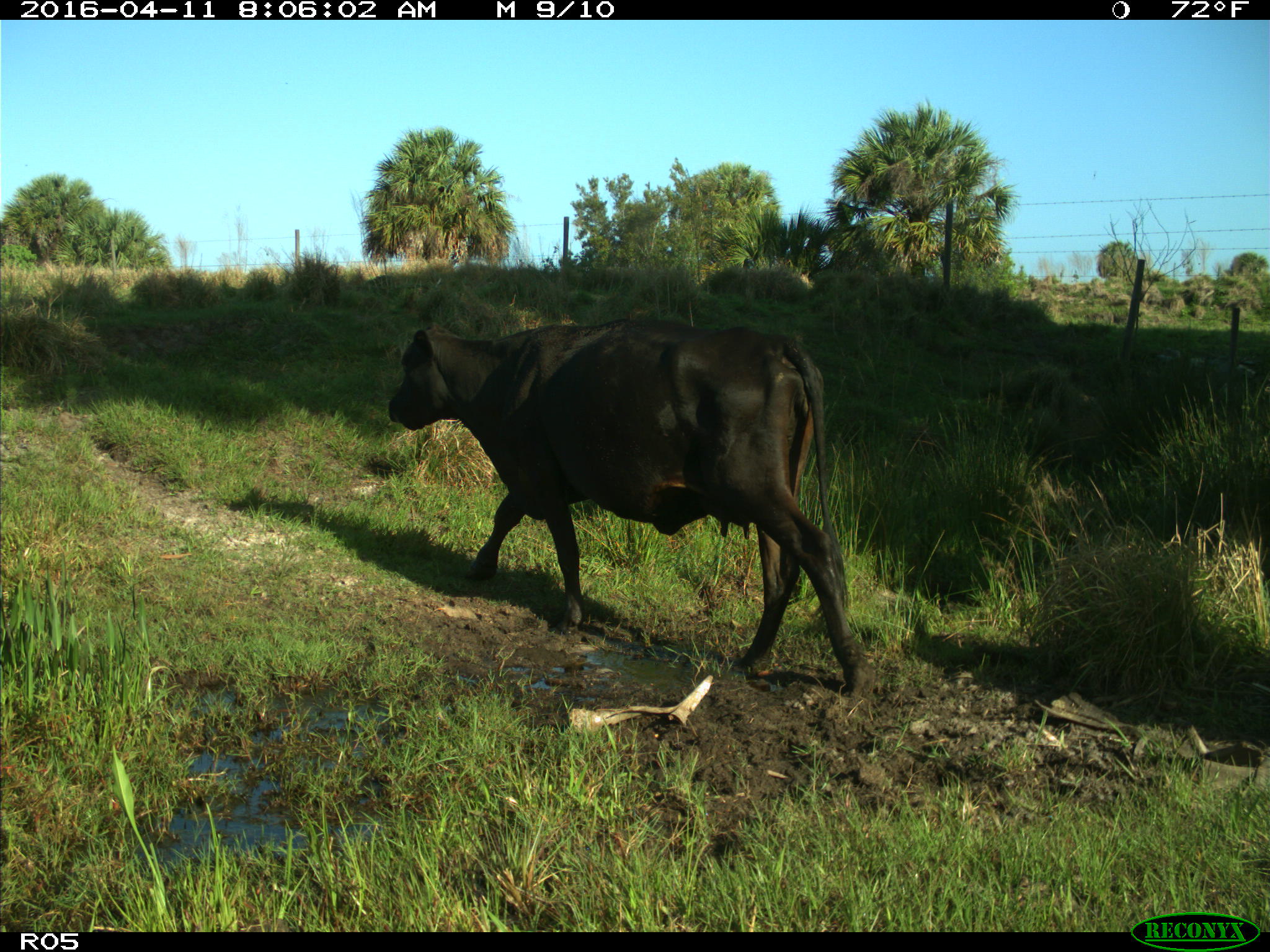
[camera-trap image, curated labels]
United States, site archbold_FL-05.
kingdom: Animalia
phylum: Chordata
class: Mammalia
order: Artiodactyla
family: Bovidae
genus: Bos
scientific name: Bos taurus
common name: domestic cow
Bos taurus (domestic cow).